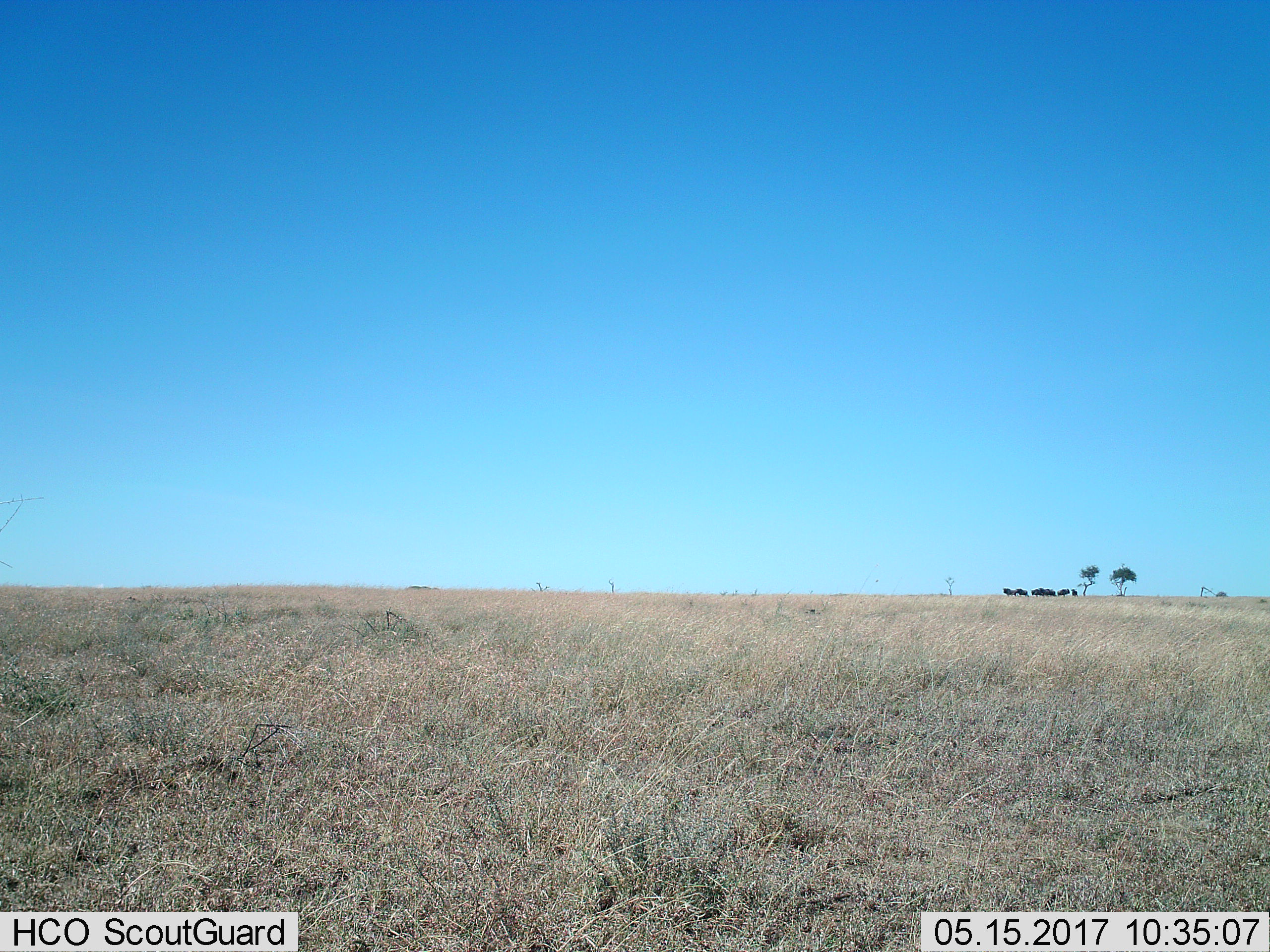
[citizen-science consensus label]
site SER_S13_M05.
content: unidentified animal